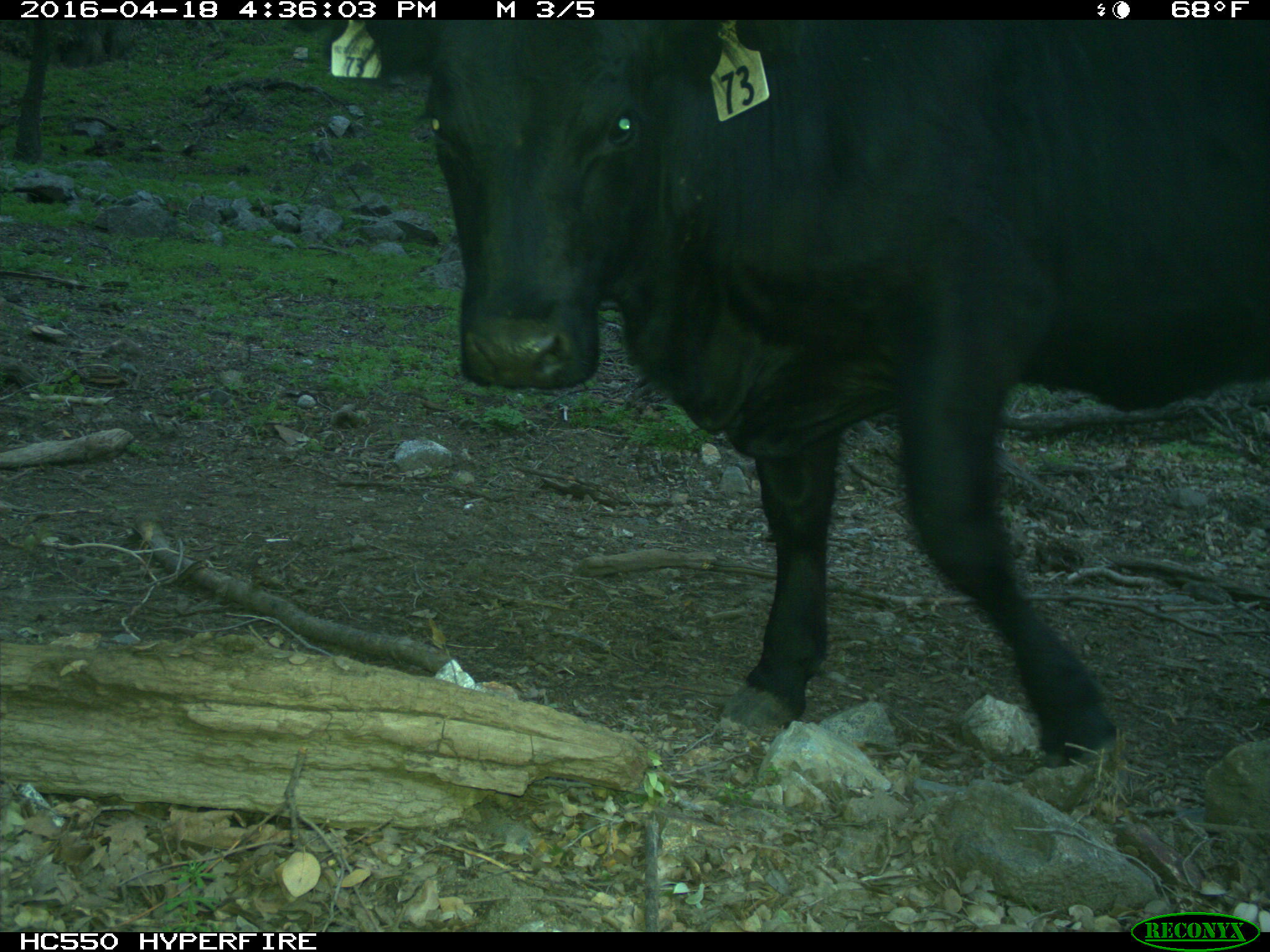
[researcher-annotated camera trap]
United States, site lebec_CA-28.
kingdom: Animalia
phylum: Chordata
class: Mammalia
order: Artiodactyla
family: Bovidae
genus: Bos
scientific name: Bos taurus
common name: domestic cow